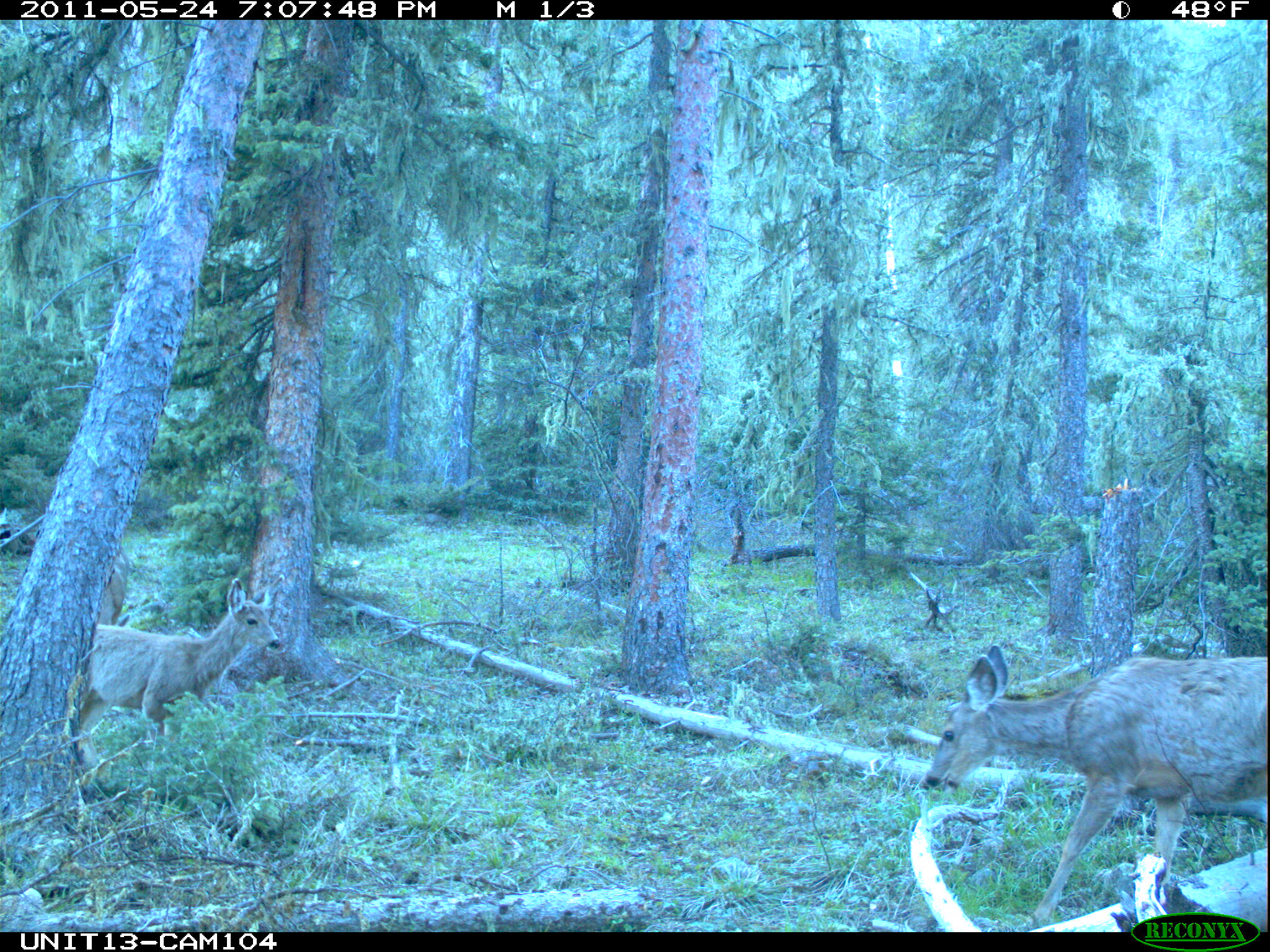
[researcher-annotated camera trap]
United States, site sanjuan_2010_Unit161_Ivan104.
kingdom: Animalia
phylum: Chordata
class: Mammalia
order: Artiodactyla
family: Cervidae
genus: Odocoileus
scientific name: Odocoileus hemionus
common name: mule deer